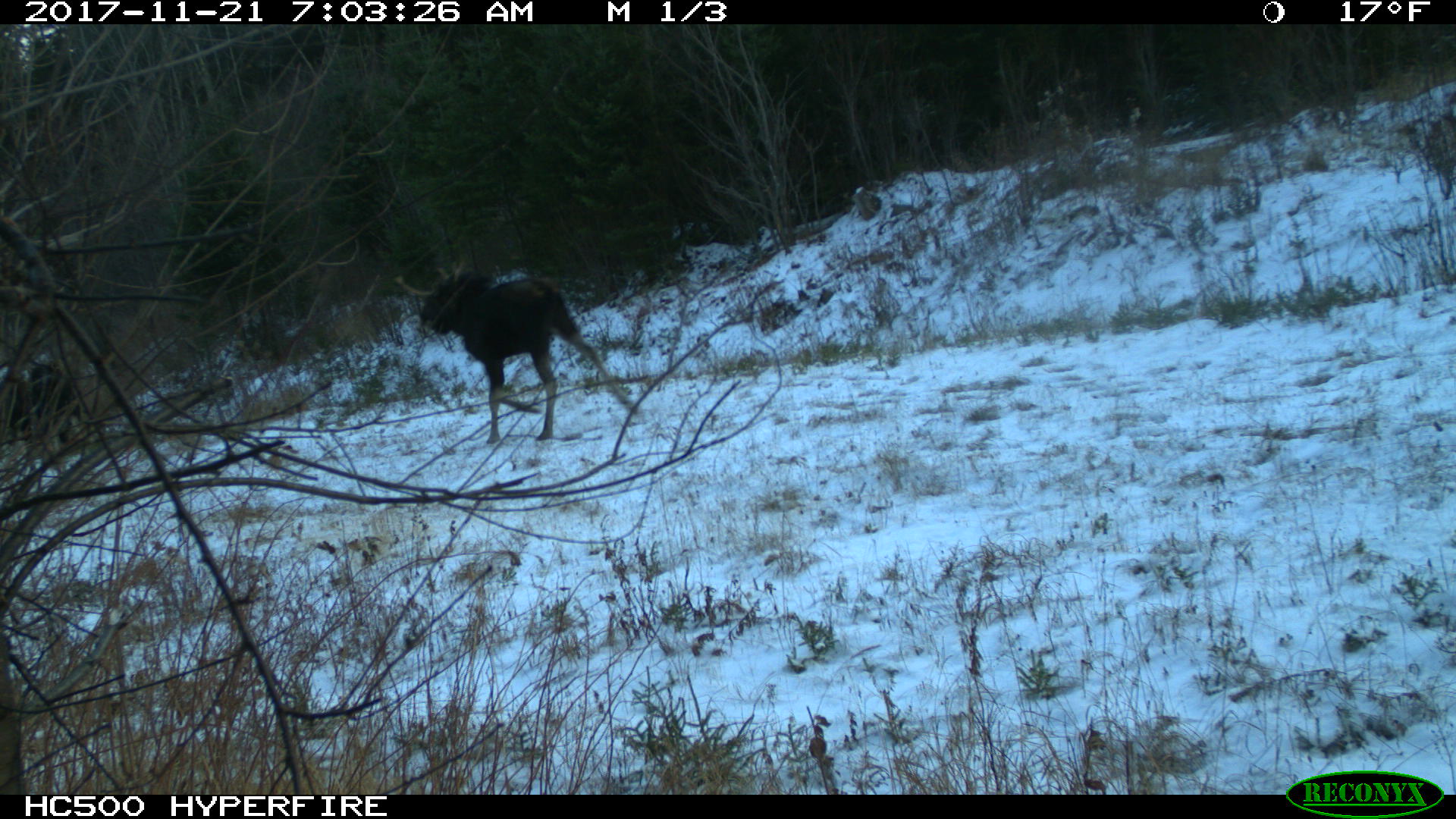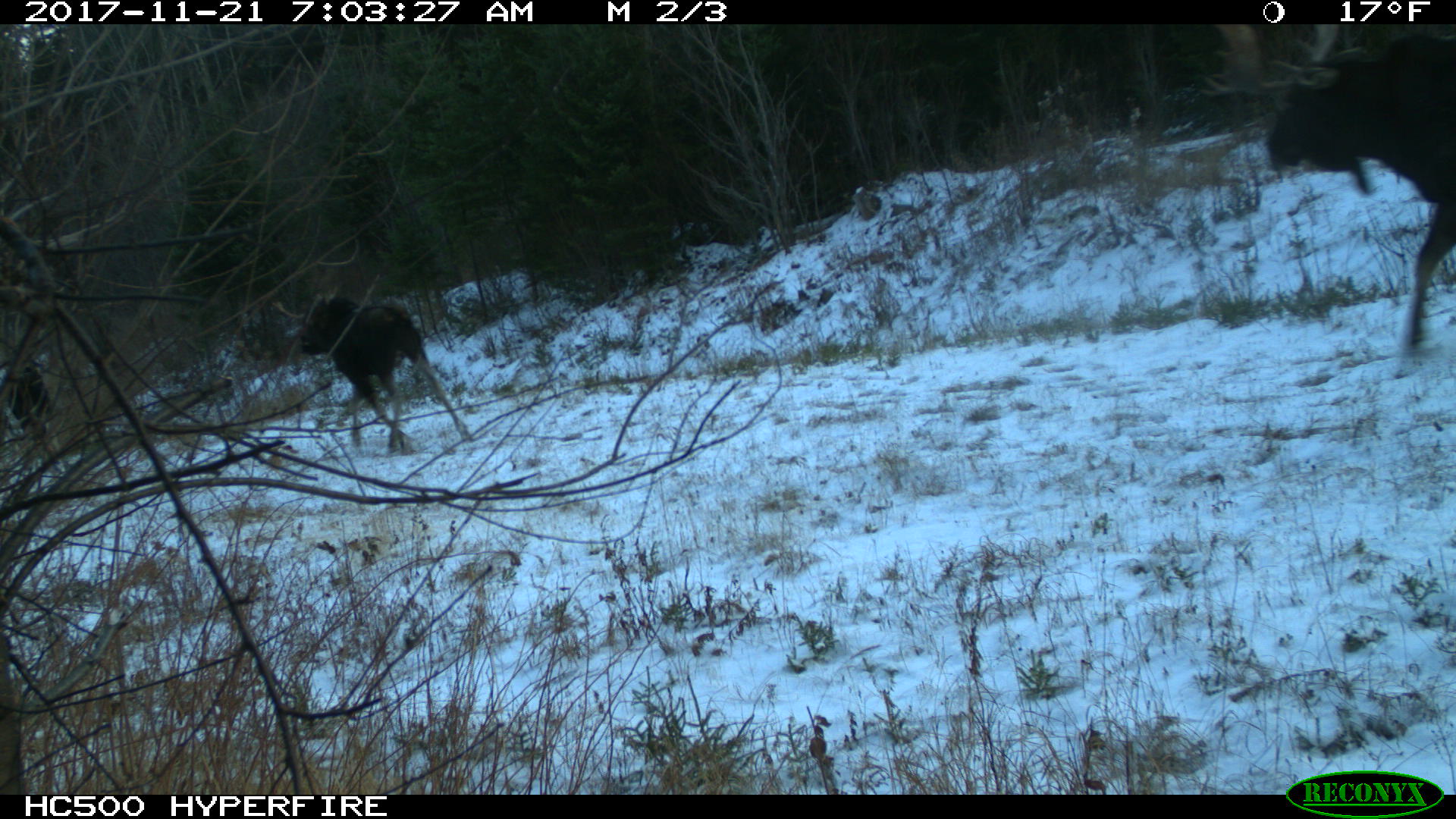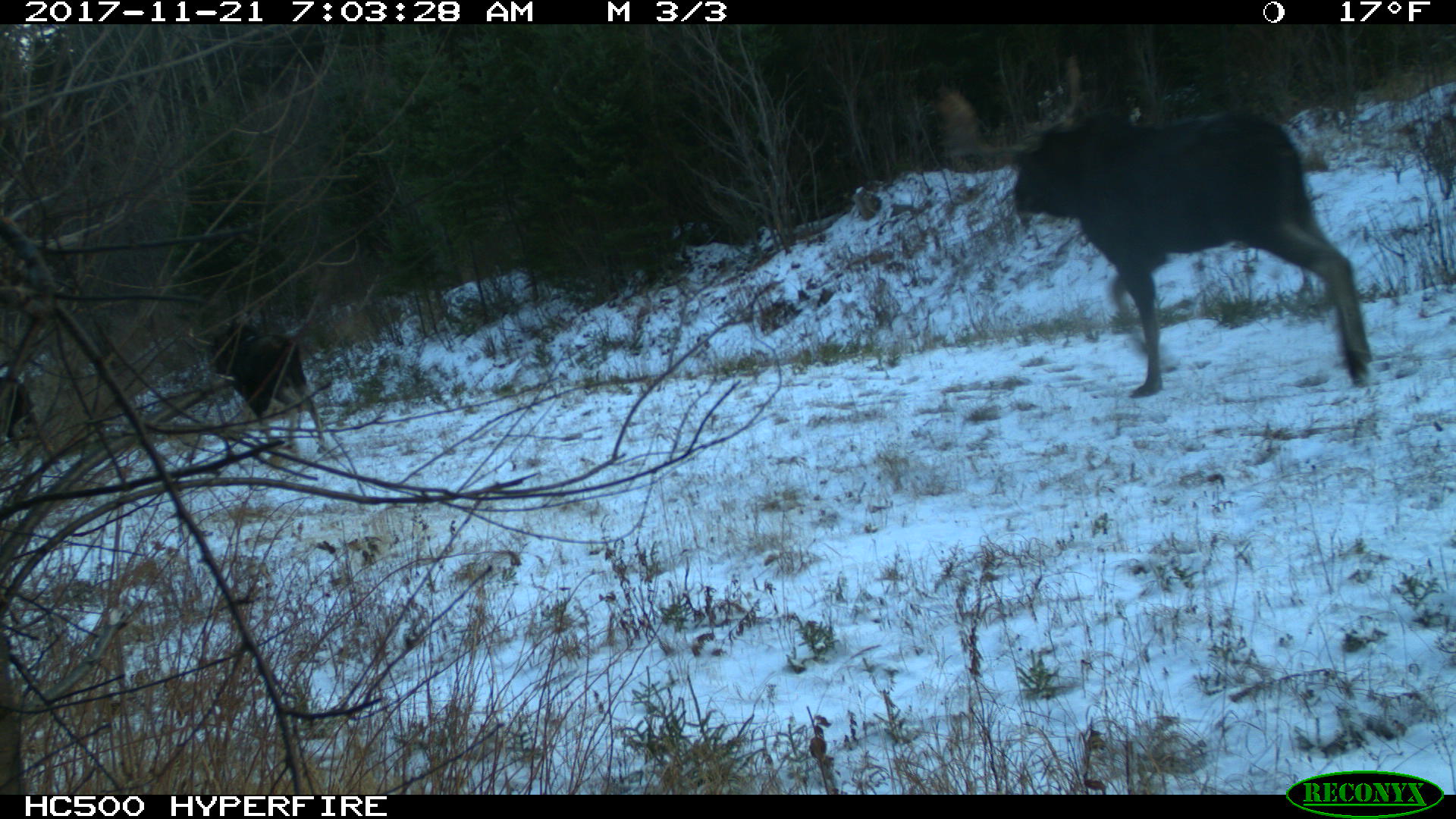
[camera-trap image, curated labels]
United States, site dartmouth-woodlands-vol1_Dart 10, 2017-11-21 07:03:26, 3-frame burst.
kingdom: Animalia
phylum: Chordata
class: Mammalia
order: Artiodactyla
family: Cervidae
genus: Alces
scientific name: Alces alces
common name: moose